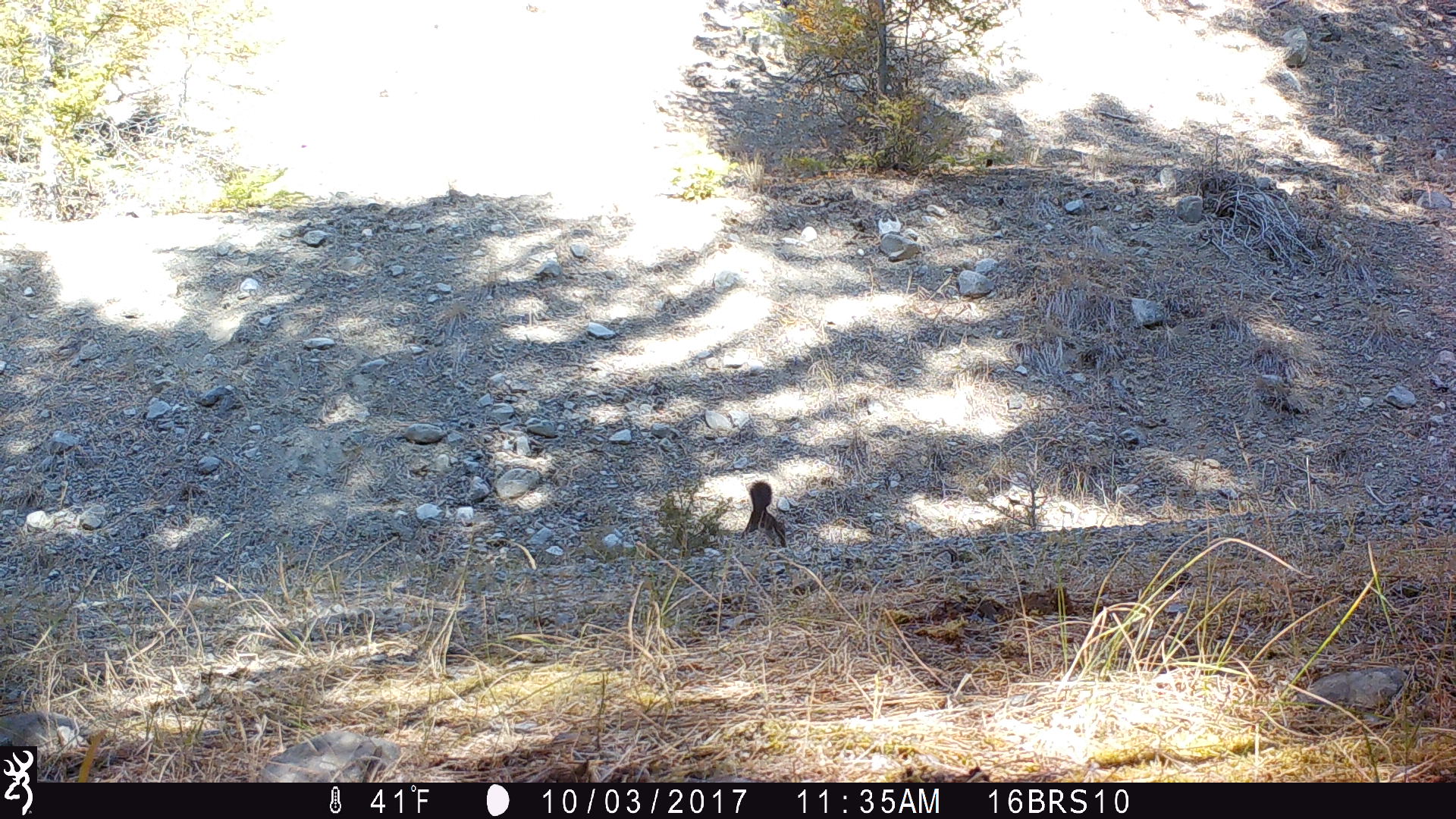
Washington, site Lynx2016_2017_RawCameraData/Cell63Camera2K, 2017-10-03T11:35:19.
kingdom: Animalia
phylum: Chordata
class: Mammalia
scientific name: Mammalia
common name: small mammal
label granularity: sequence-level